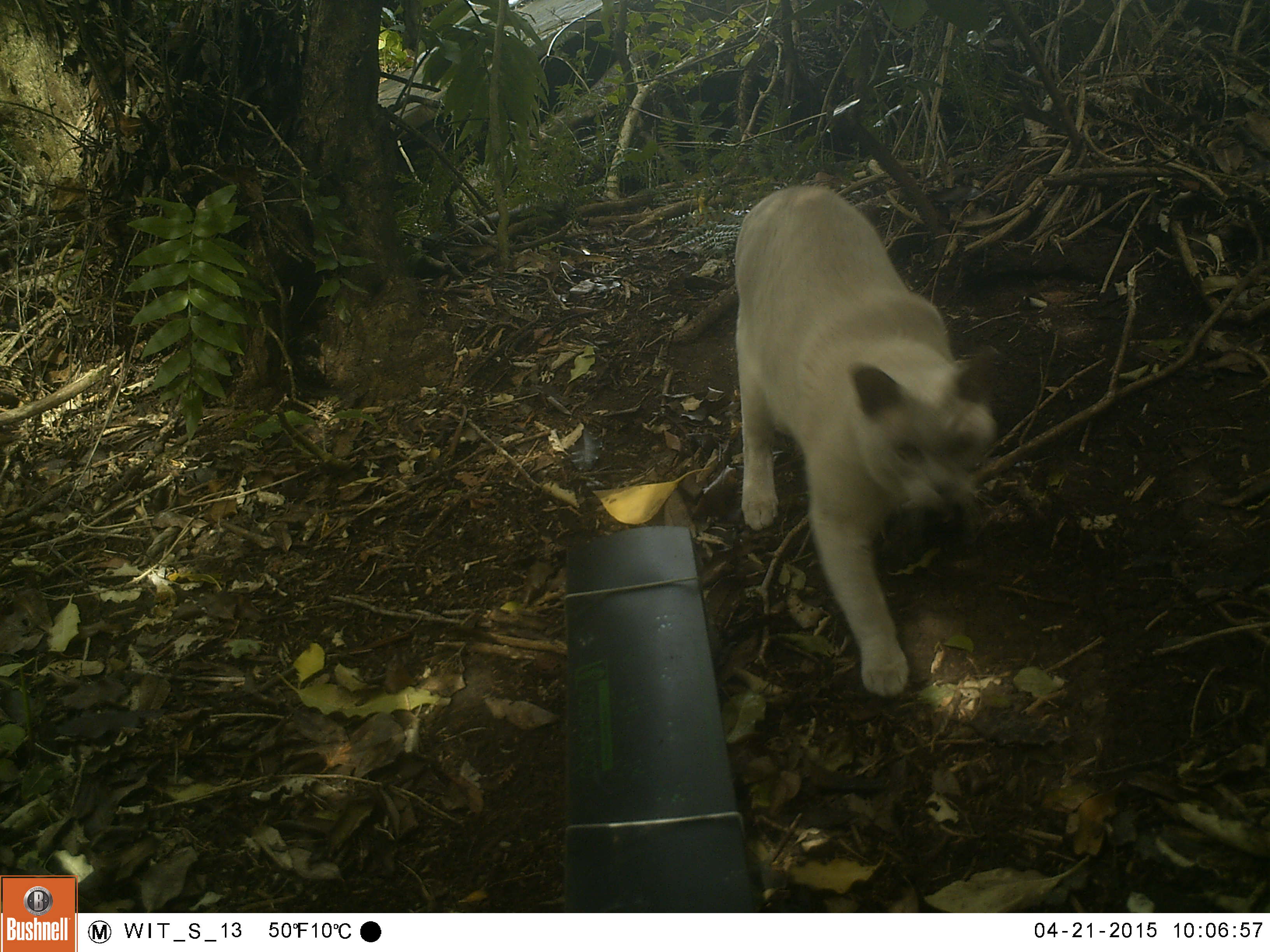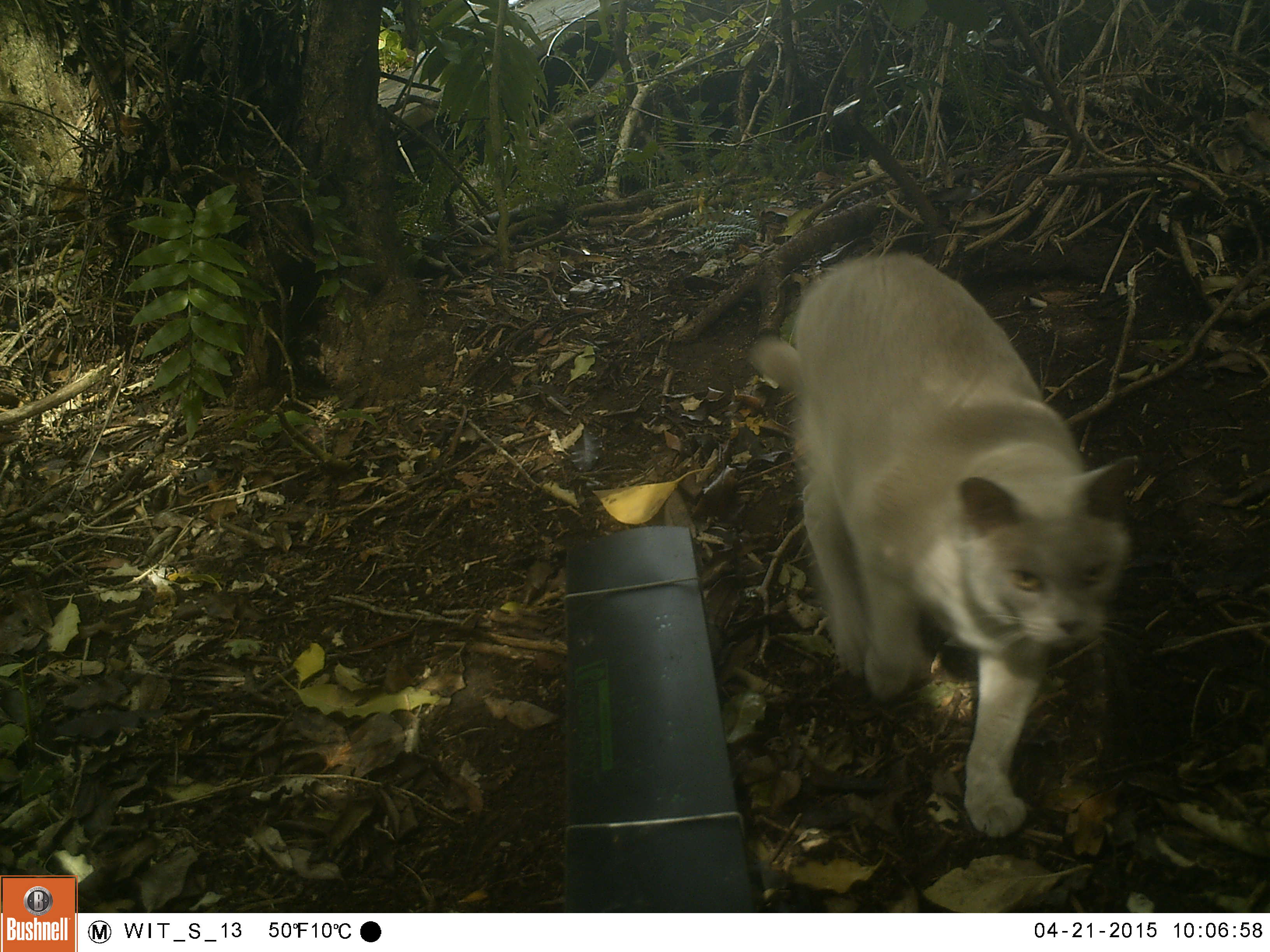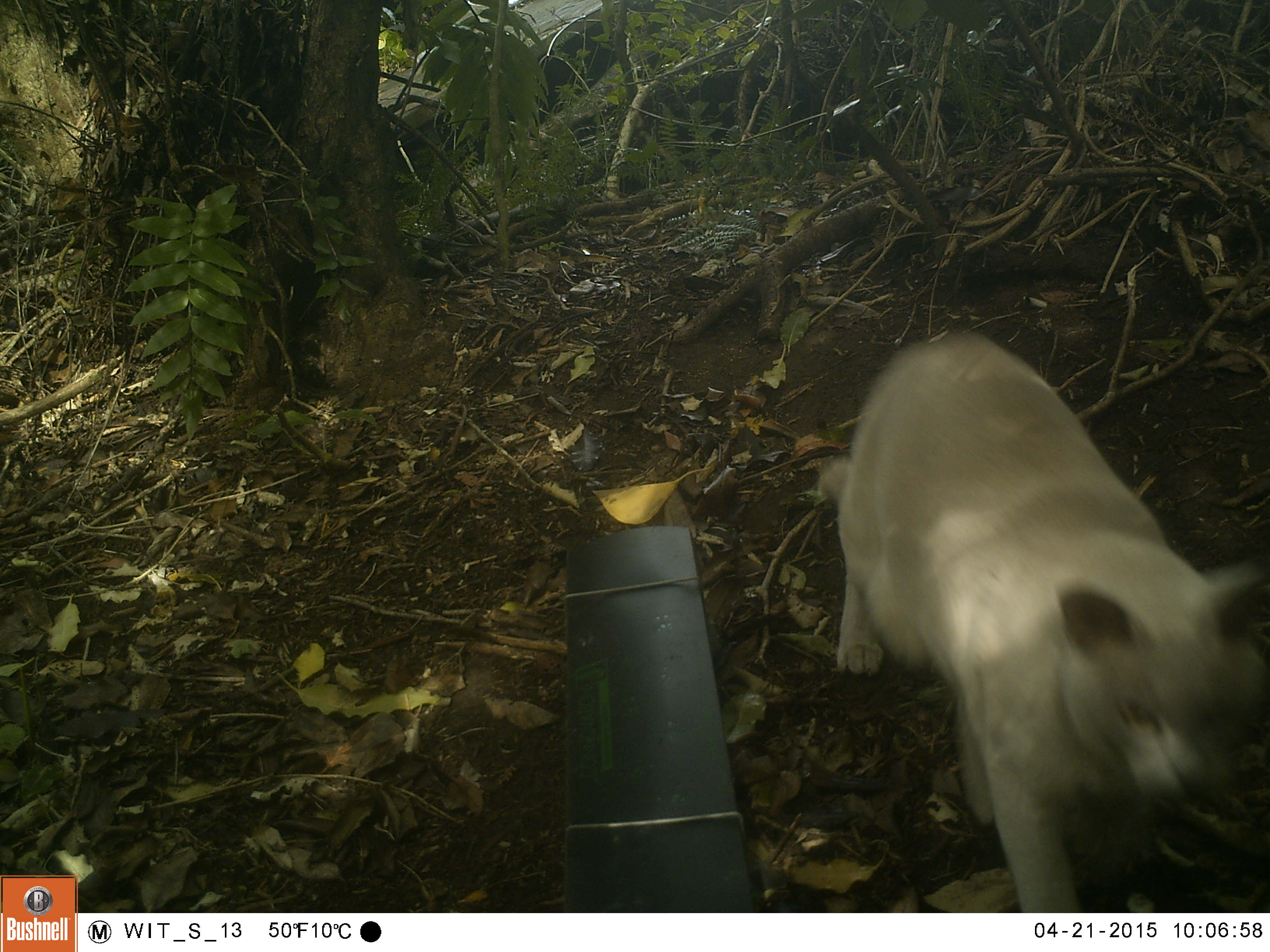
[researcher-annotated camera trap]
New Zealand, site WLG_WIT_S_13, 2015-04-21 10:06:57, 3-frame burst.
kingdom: Animalia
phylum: Chordata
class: Mammalia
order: Carnivora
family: Felidae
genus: Felis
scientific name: Felis catus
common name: domestic cat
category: cat